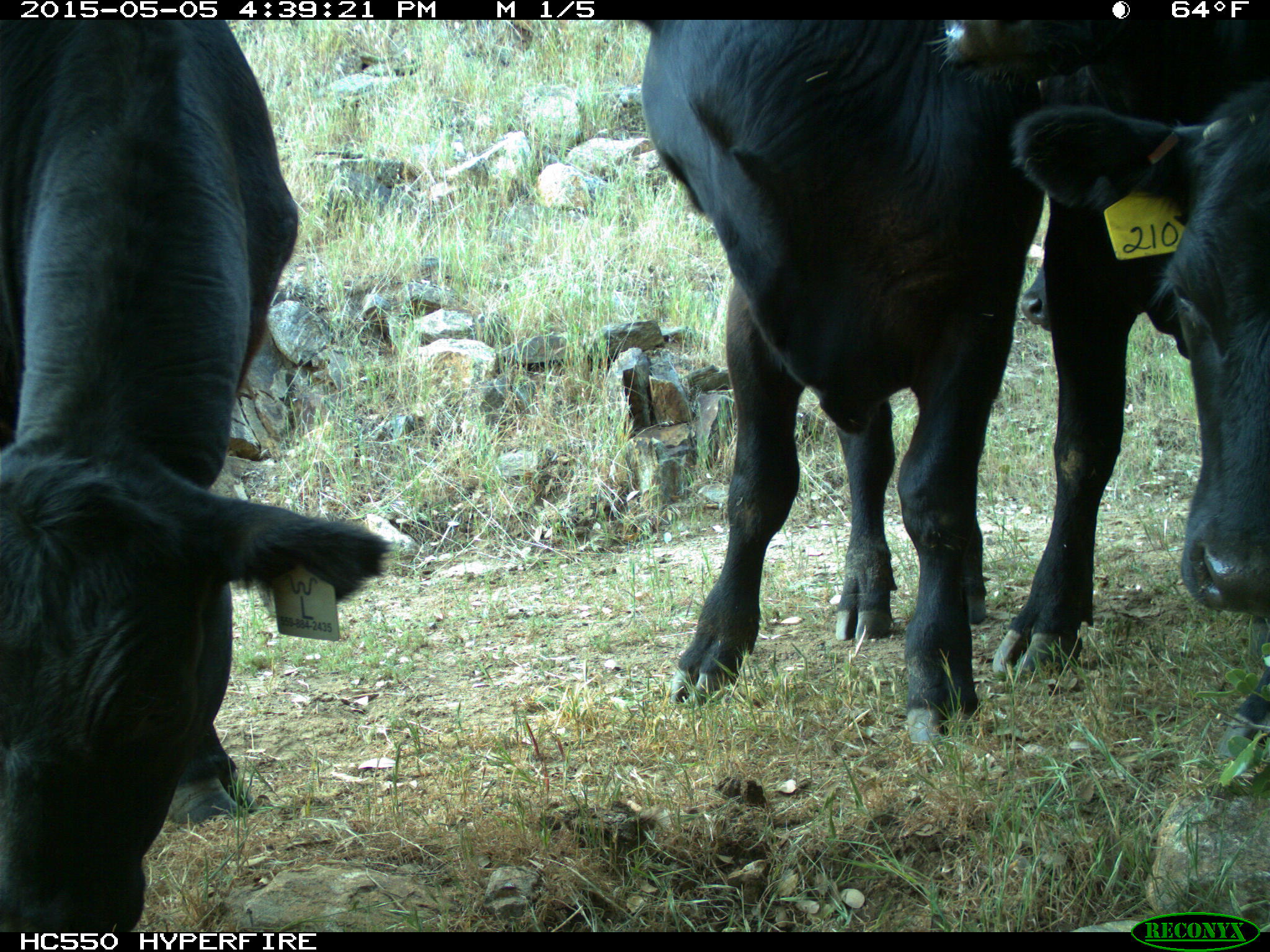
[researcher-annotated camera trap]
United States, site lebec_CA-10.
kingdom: Animalia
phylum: Chordata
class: Mammalia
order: Artiodactyla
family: Bovidae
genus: Bos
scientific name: Bos taurus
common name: domestic cow